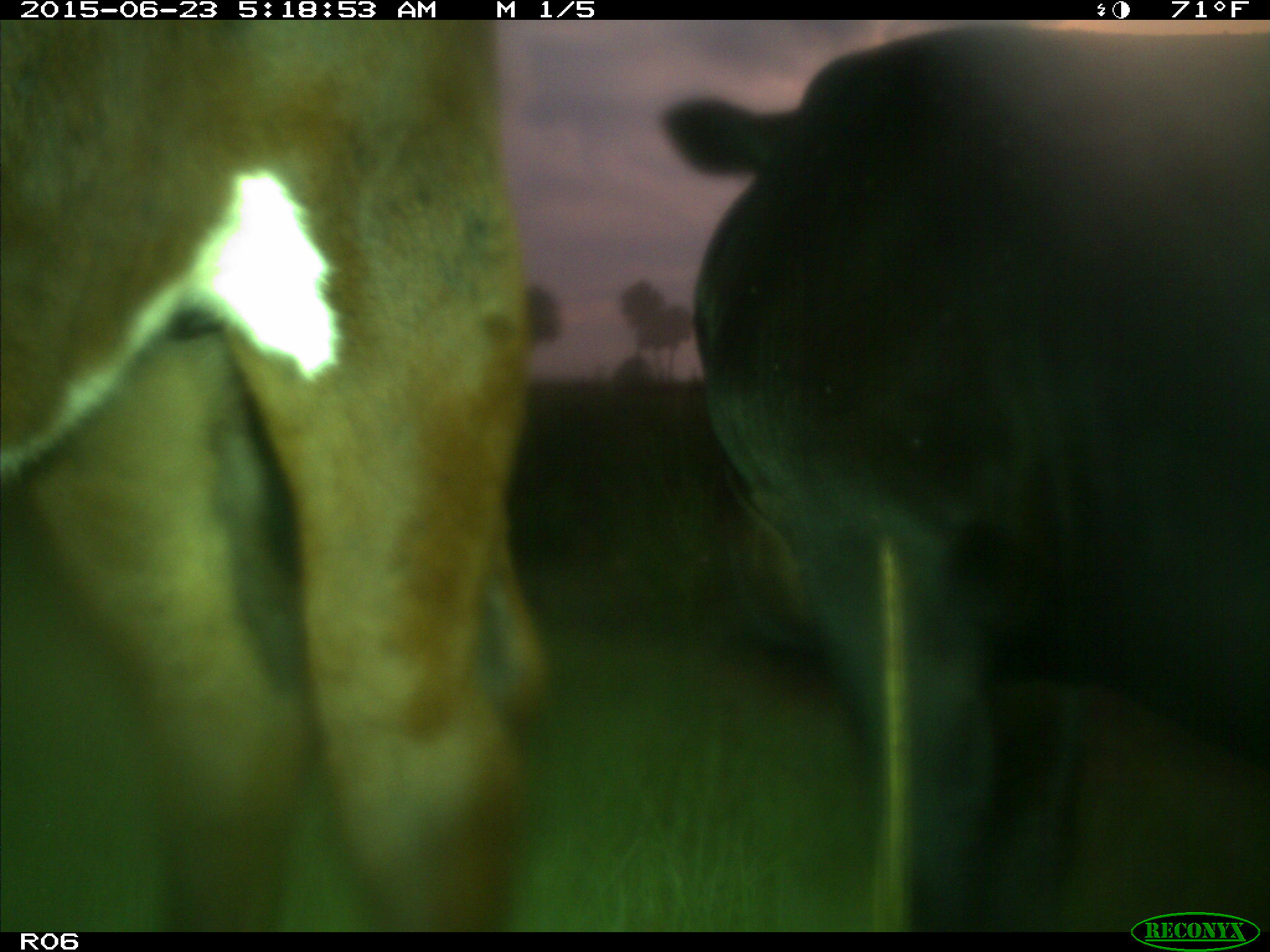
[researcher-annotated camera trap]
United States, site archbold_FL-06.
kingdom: Animalia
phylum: Chordata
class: Mammalia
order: Artiodactyla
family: Bovidae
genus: Bos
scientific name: Bos taurus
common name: domestic cow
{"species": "Bos taurus (domestic cow)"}